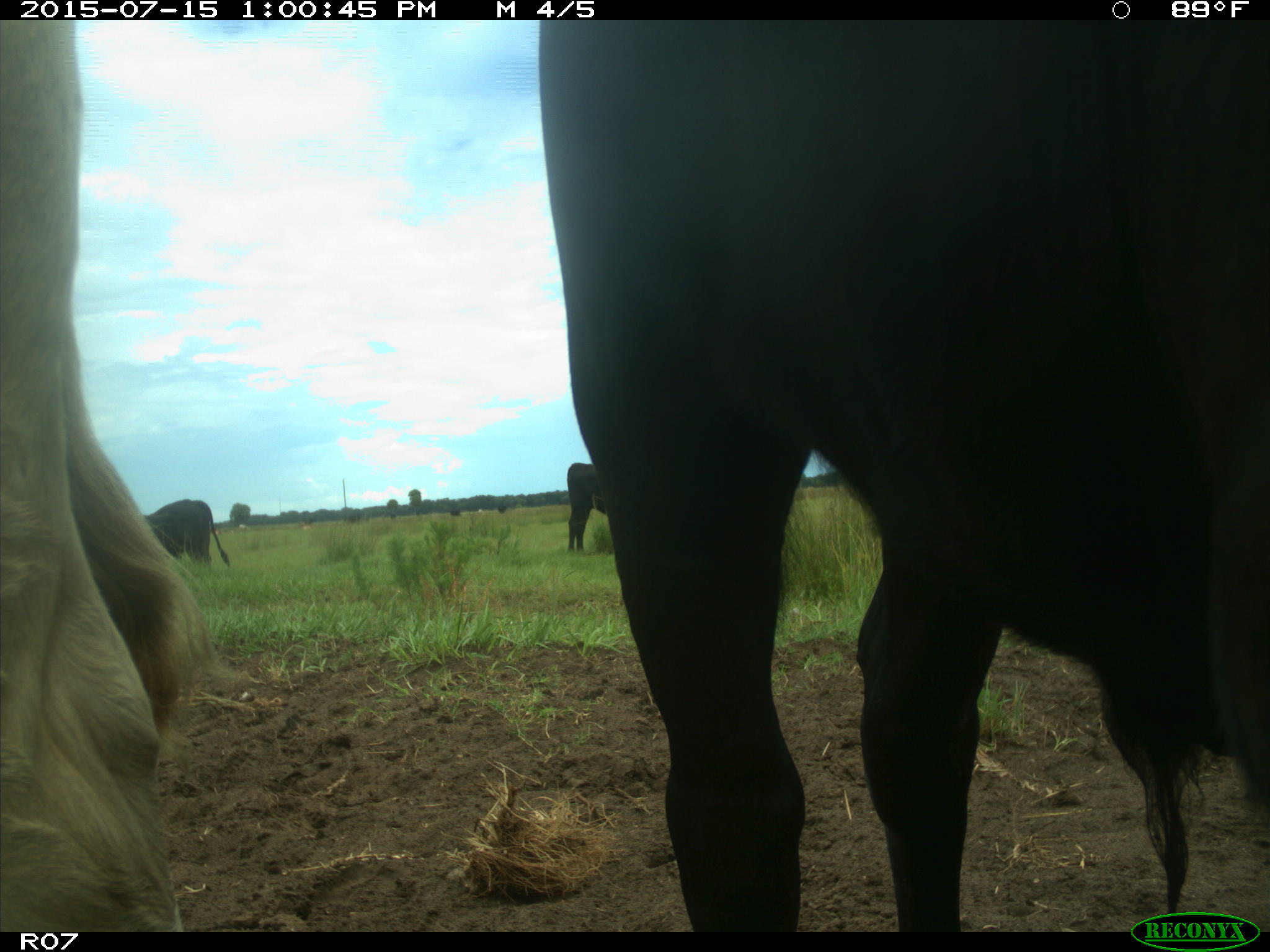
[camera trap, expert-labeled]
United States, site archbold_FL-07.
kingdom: Animalia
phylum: Chordata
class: Mammalia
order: Artiodactyla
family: Bovidae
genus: Bos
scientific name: Bos taurus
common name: domestic cow